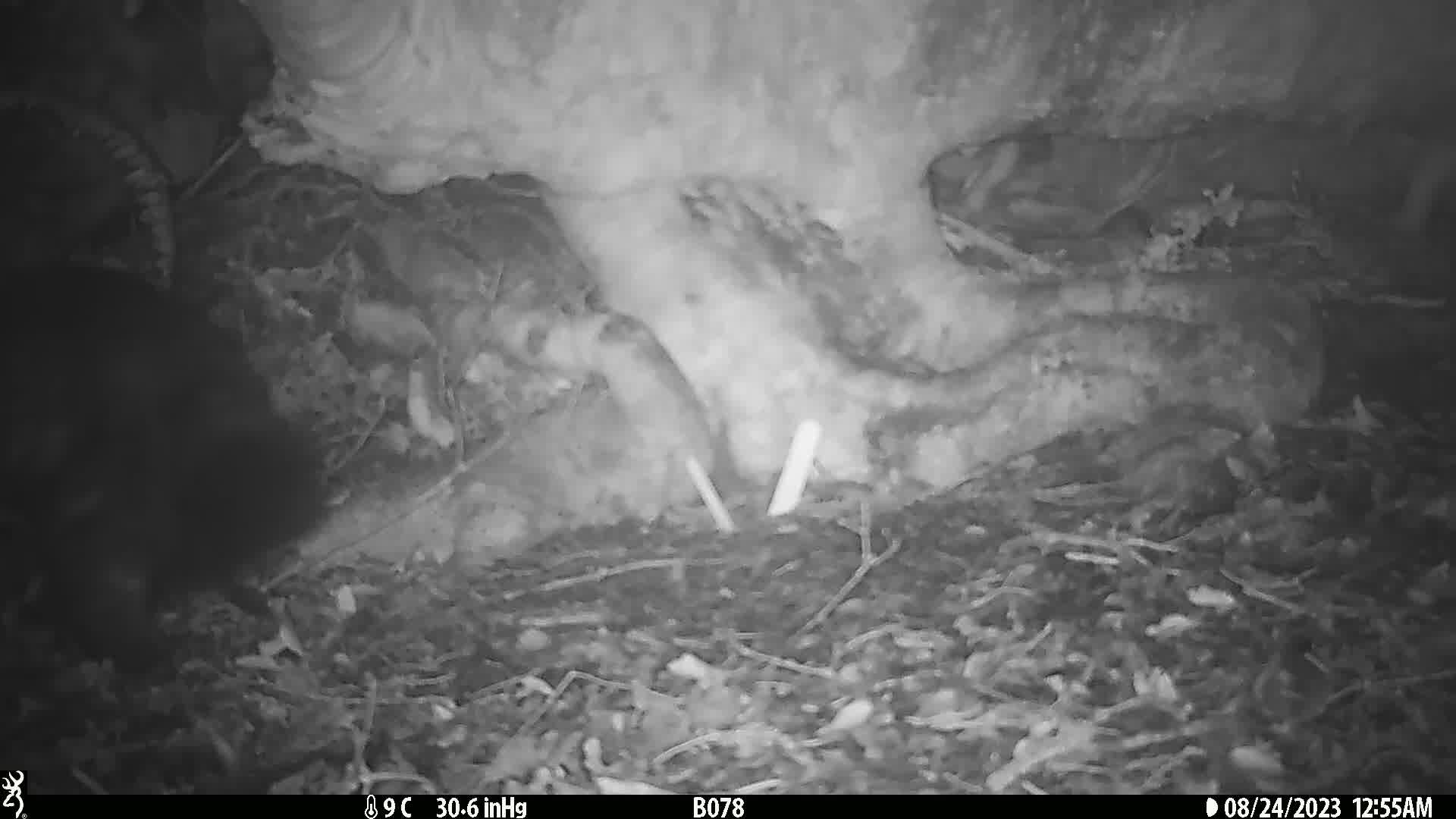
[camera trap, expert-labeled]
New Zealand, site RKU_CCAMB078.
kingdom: Animalia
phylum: Chordata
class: Mammalia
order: Diprotodontia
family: Phalangeridae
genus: Trichosurus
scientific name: Trichosurus vulpecula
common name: common brushtail possum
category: possum